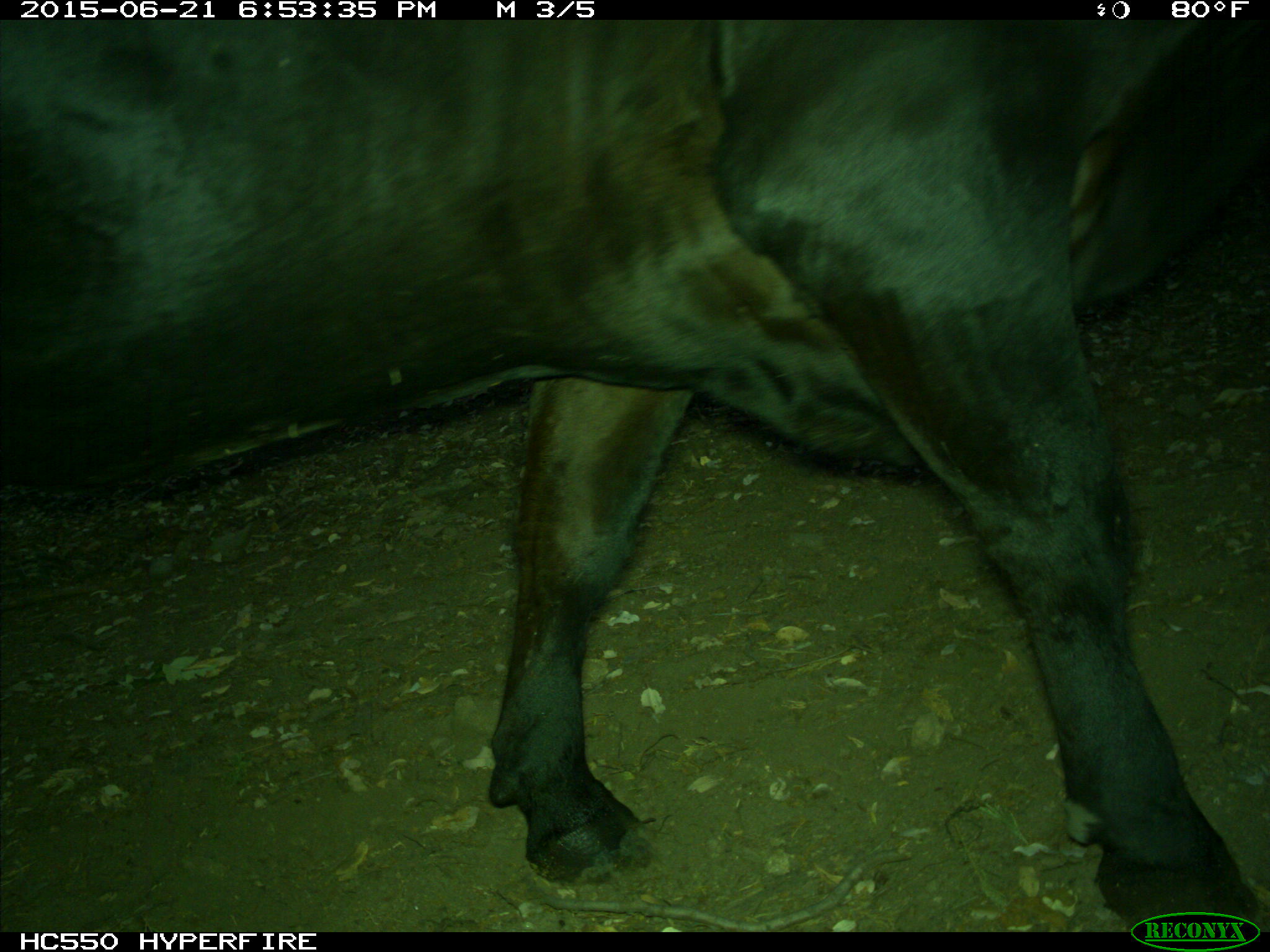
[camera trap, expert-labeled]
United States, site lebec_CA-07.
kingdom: Animalia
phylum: Chordata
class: Mammalia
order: Artiodactyla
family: Bovidae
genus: Bos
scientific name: Bos taurus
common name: domestic cow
Bos taurus (domestic cow).